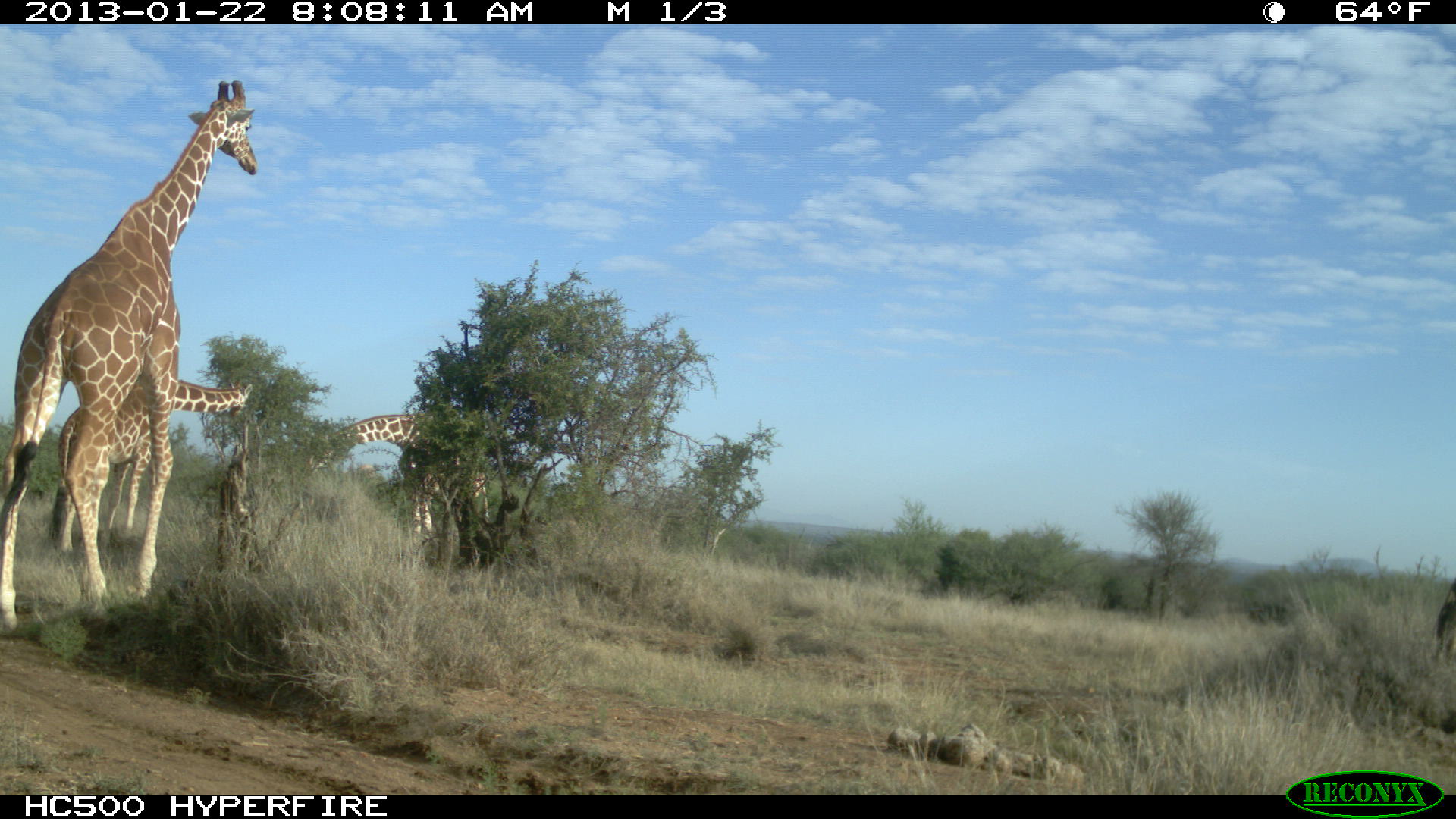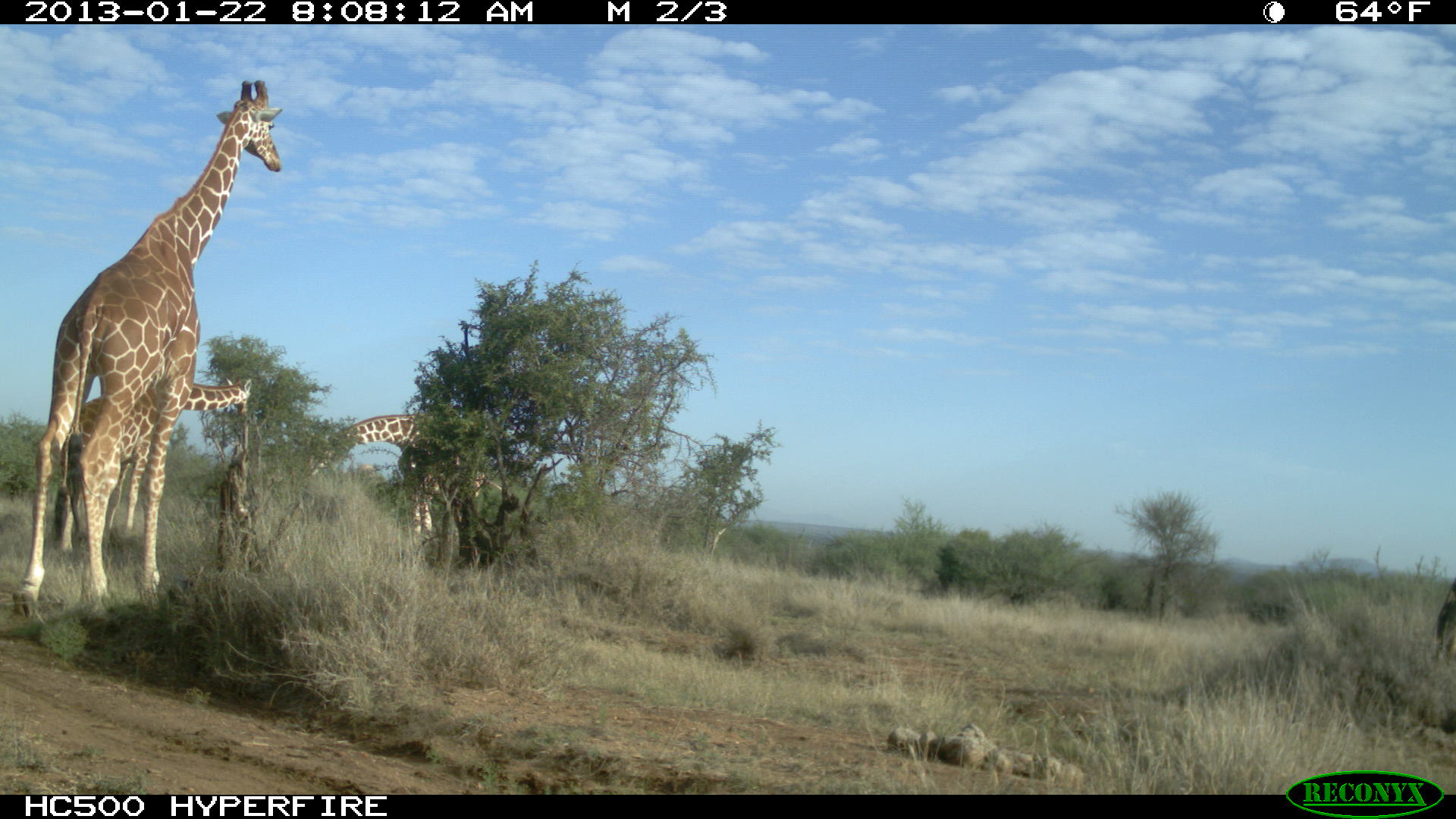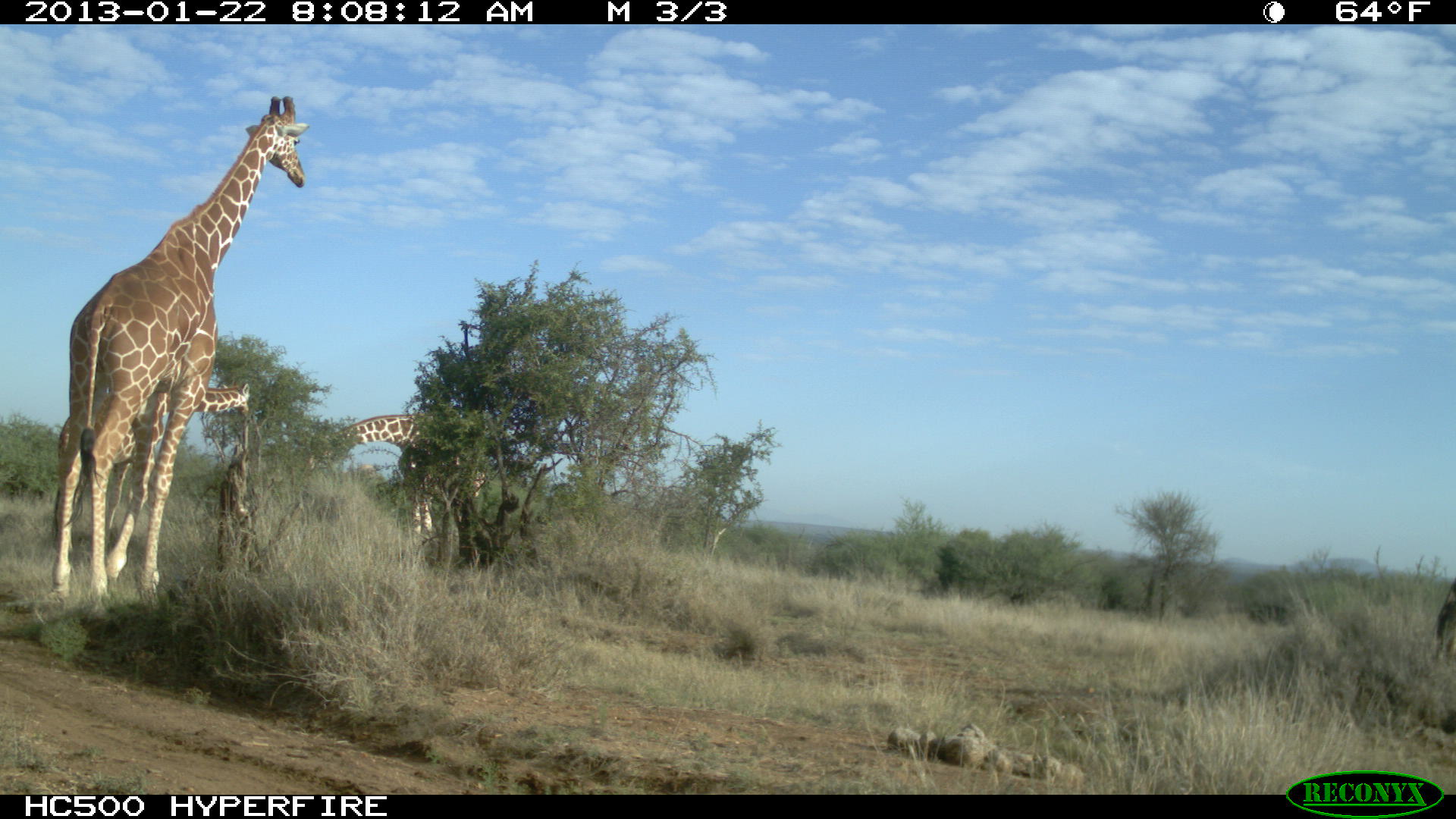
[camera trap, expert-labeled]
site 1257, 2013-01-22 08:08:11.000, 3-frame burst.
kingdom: Animalia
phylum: Chordata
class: Mammalia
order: Artiodactyla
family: Giraffidae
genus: Giraffa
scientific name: Giraffa camelopardalis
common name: giraffe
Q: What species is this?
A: Giraffa camelopardalis (giraffe).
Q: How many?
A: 3.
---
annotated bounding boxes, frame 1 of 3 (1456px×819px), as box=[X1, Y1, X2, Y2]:
giraffa camelopardalis: box=[0, 76, 258, 632]; box=[49, 373, 254, 553]; box=[220, 413, 488, 540]